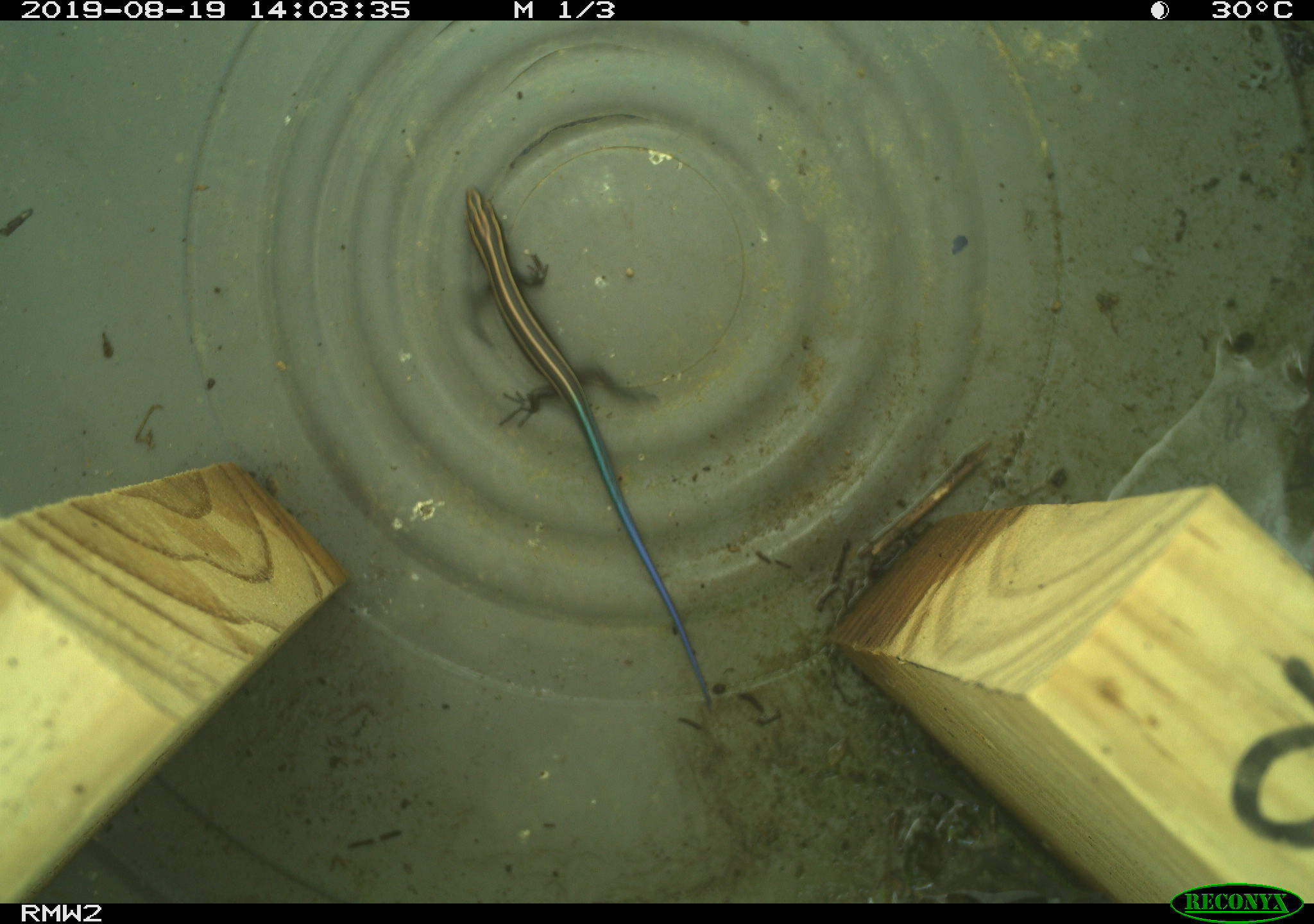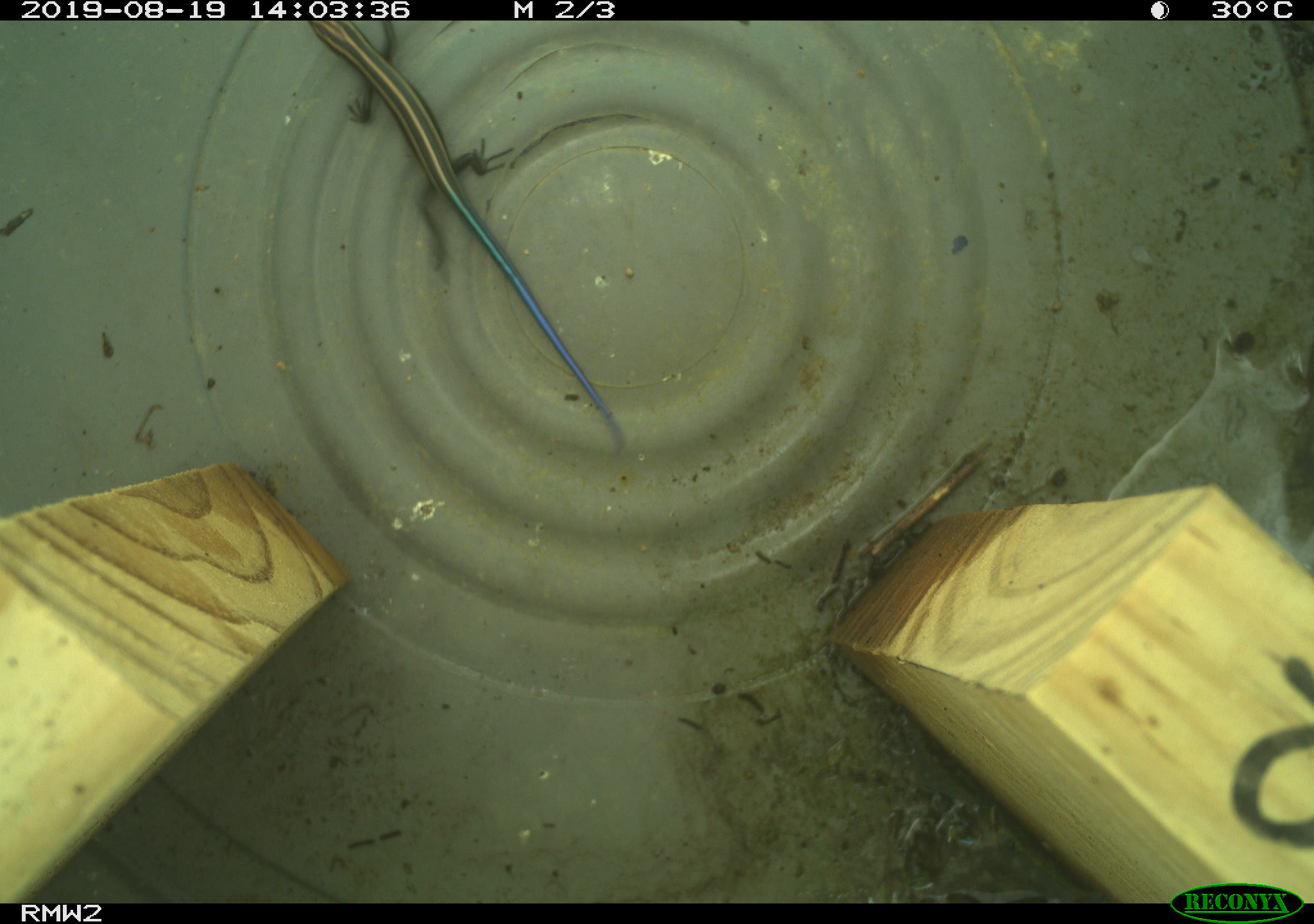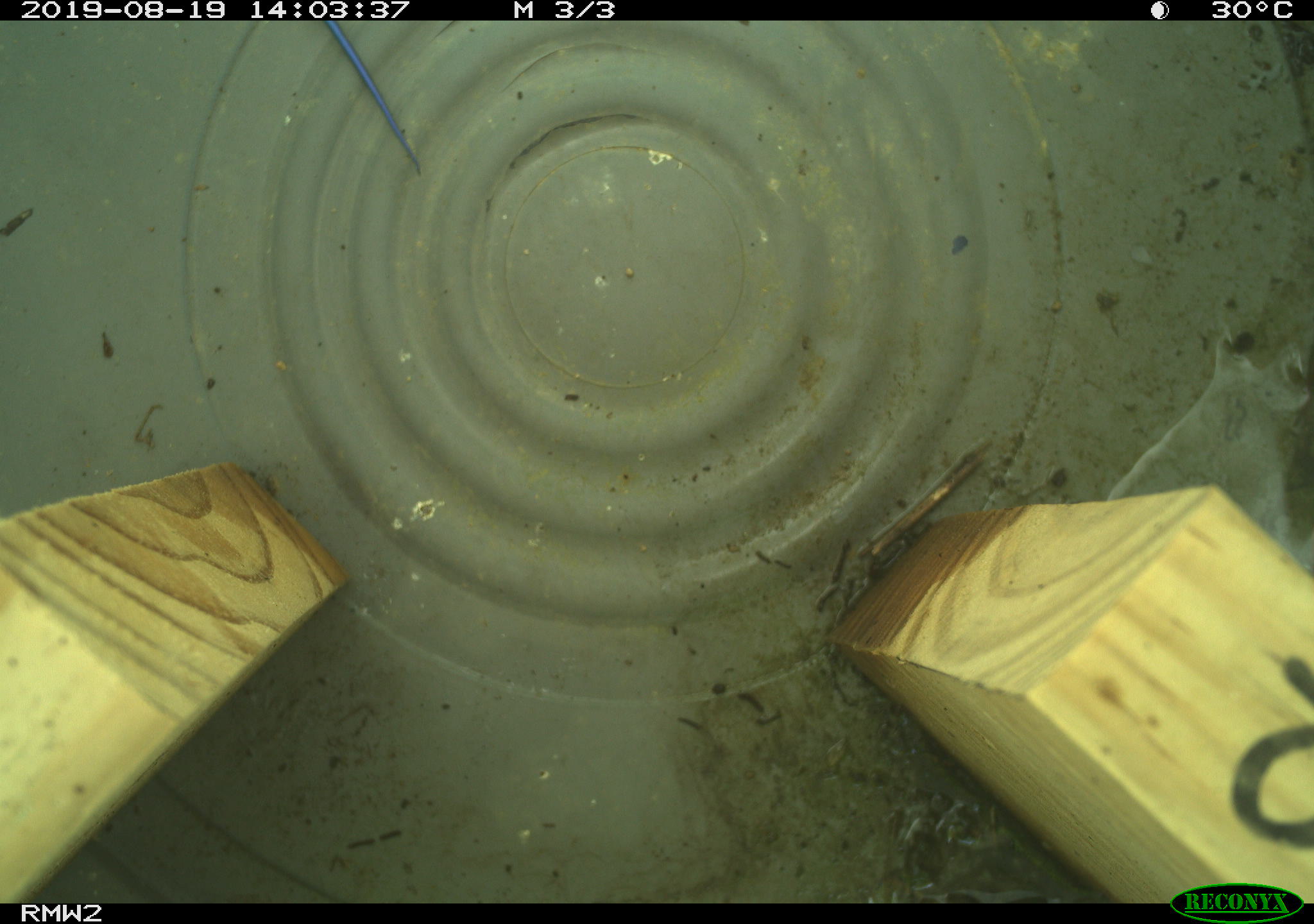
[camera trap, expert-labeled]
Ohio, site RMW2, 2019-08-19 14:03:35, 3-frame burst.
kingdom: Animalia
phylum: Chordata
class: Reptilia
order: Squamata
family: Scincidae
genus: Plestiodon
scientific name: Plestiodon fasciatus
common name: common five-lined skink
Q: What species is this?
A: Common five-lined skink (Plestiodon fasciatus).